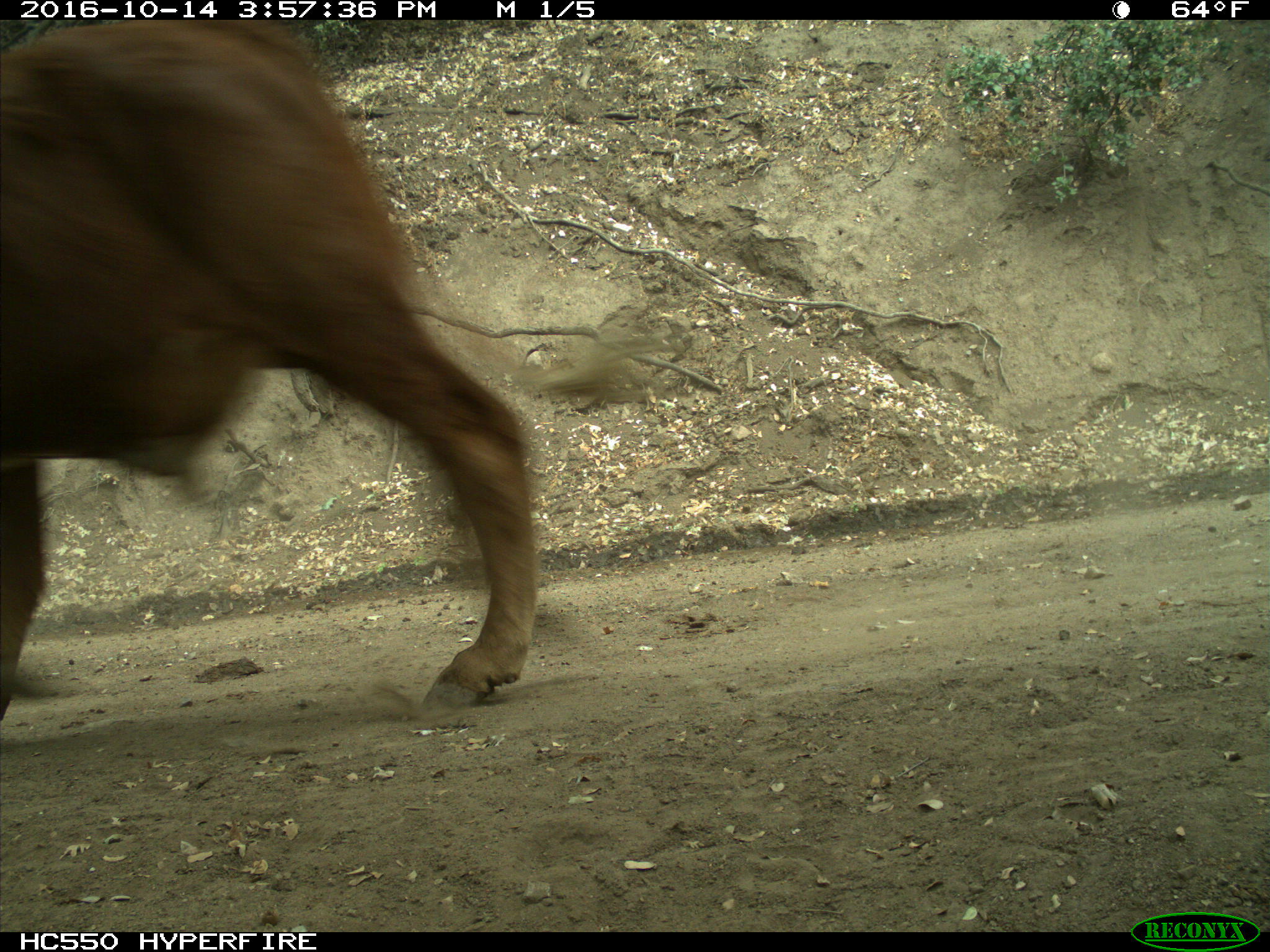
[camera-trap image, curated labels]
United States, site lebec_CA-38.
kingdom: Animalia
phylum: Chordata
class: Mammalia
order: Artiodactyla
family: Bovidae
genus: Bos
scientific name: Bos taurus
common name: domestic cow